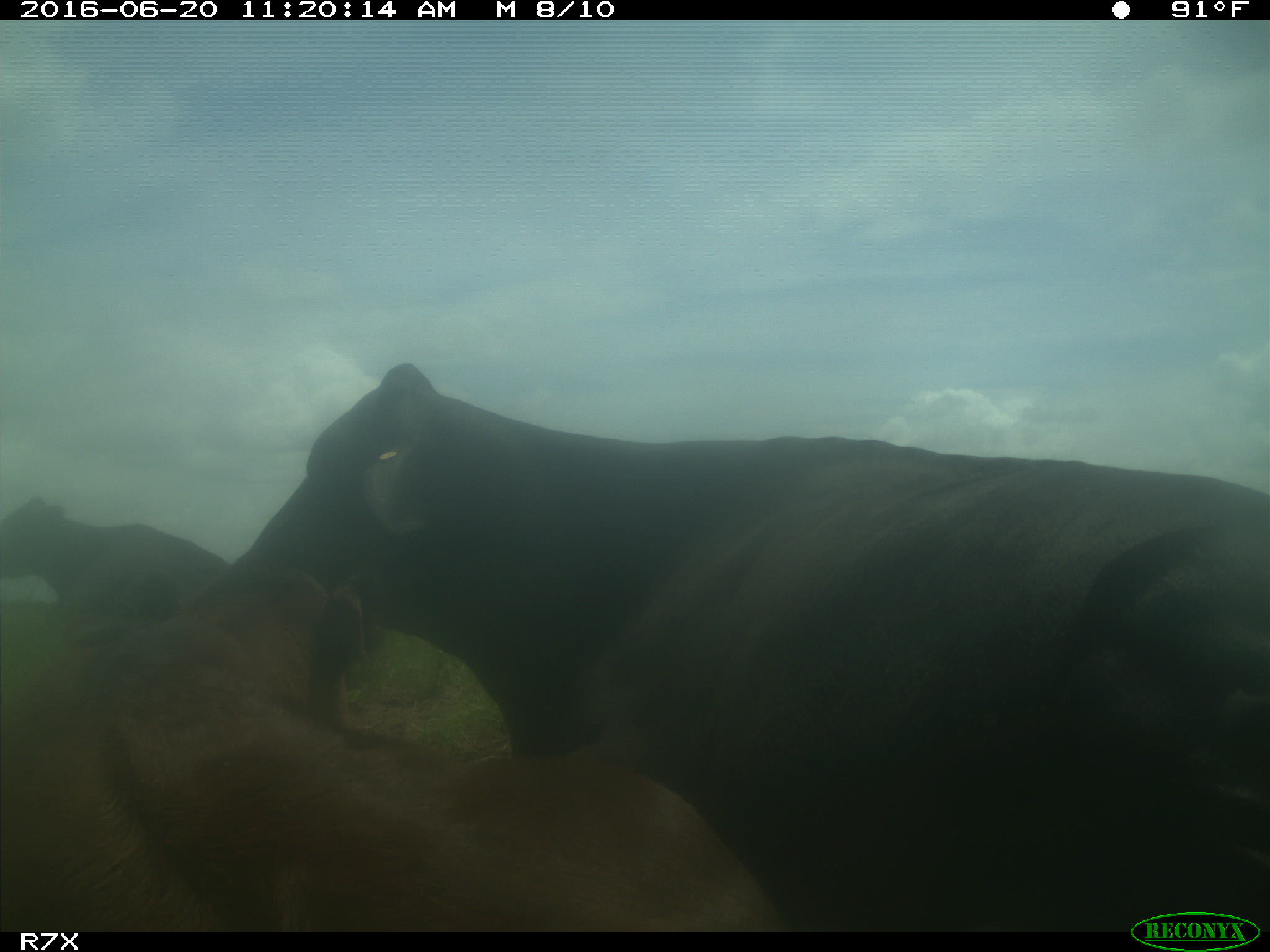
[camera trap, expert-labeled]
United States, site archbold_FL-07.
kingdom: Animalia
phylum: Chordata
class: Mammalia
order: Artiodactyla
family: Bovidae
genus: Bos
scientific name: Bos taurus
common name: domestic cow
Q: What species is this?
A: Bos taurus (domestic cow).